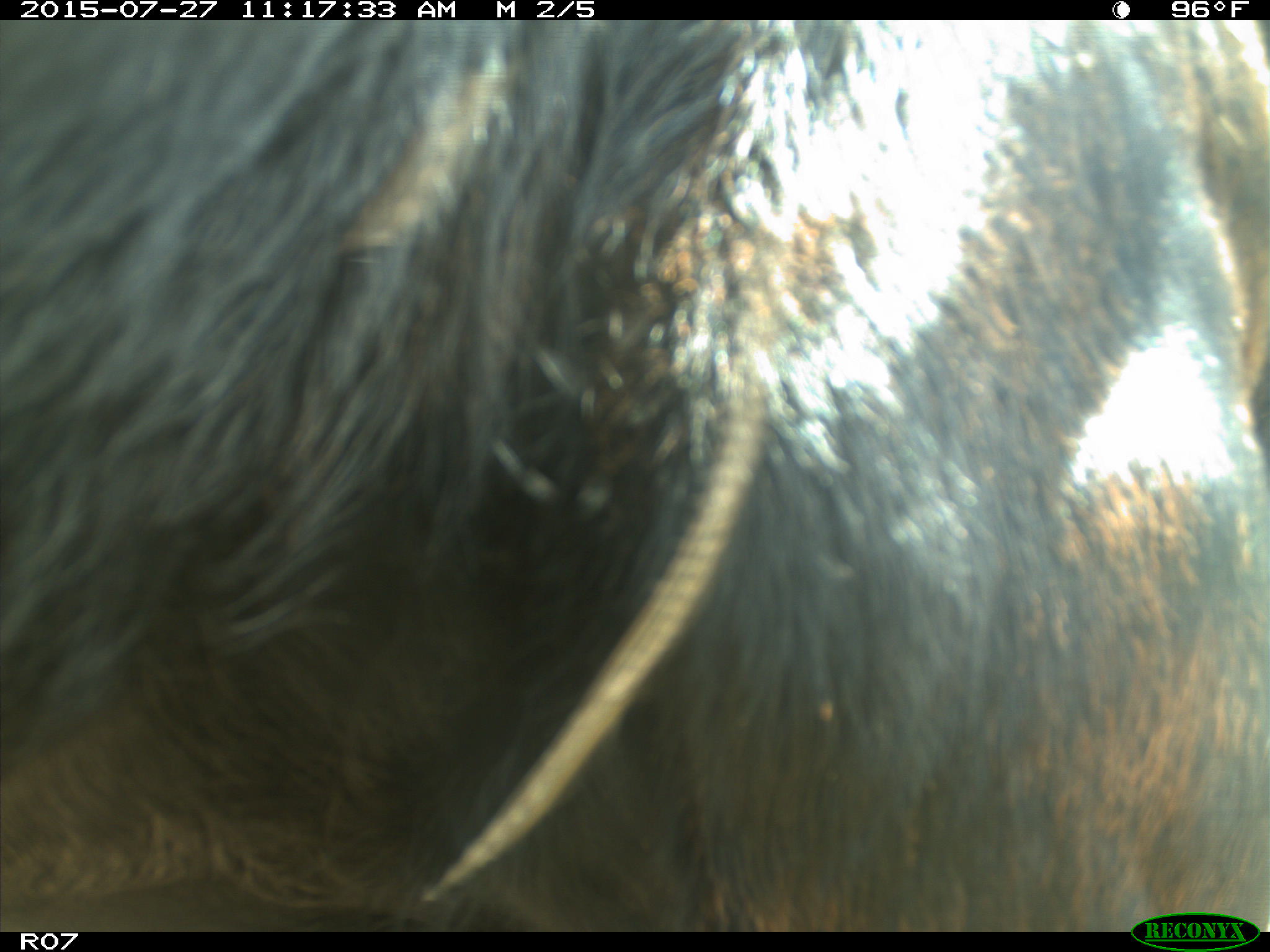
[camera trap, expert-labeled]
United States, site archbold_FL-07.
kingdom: Animalia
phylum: Chordata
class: Mammalia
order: Artiodactyla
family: Bovidae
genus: Bos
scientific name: Bos taurus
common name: domestic cow